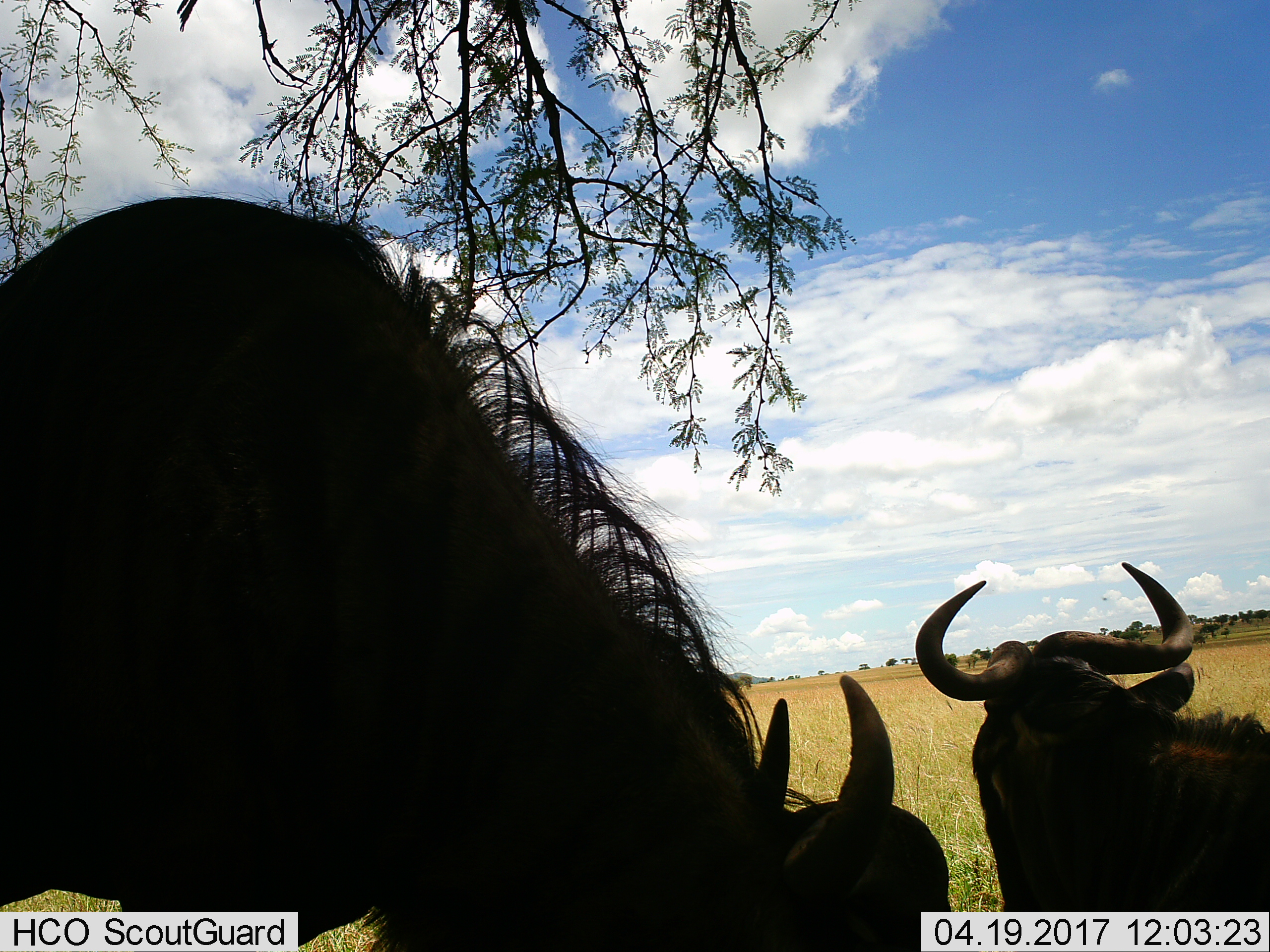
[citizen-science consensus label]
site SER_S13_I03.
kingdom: Animalia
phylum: Chordata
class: Mammalia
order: Artiodactyla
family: Bovidae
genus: Connochaetes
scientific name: Connochaetes taurinus taurinus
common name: blue wildebeest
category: wildebeestblue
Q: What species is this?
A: Wildebeestblue (blue wildebeest) (Connochaetes taurinus taurinus).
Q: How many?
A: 2.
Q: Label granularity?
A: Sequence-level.